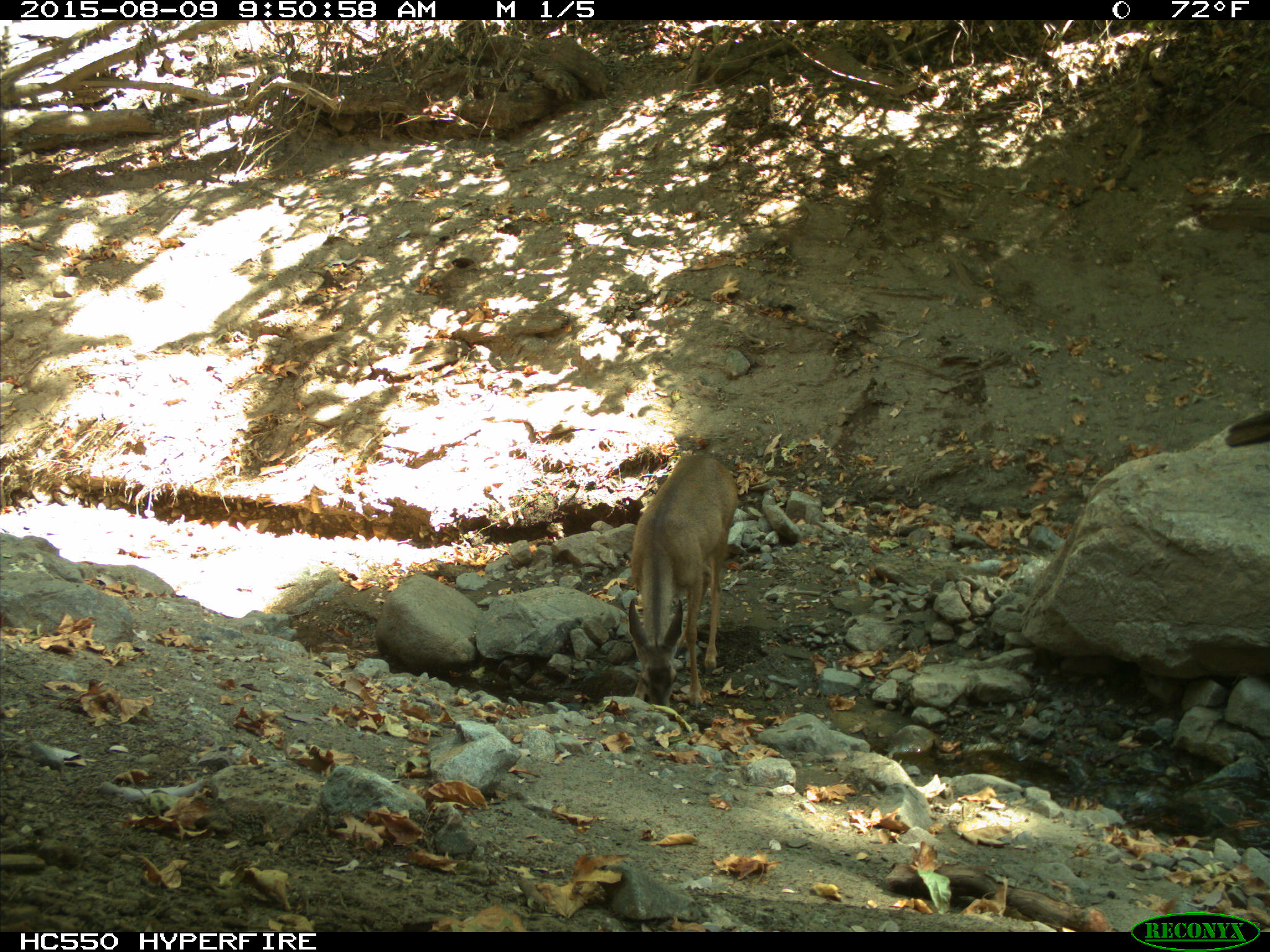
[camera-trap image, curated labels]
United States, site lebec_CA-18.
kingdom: Animalia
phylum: Chordata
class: Mammalia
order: Artiodactyla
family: Cervidae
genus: Odocoileus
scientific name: Odocoileus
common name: deer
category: unidentified deer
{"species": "unidentified deer (deer) (Odocoileus)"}